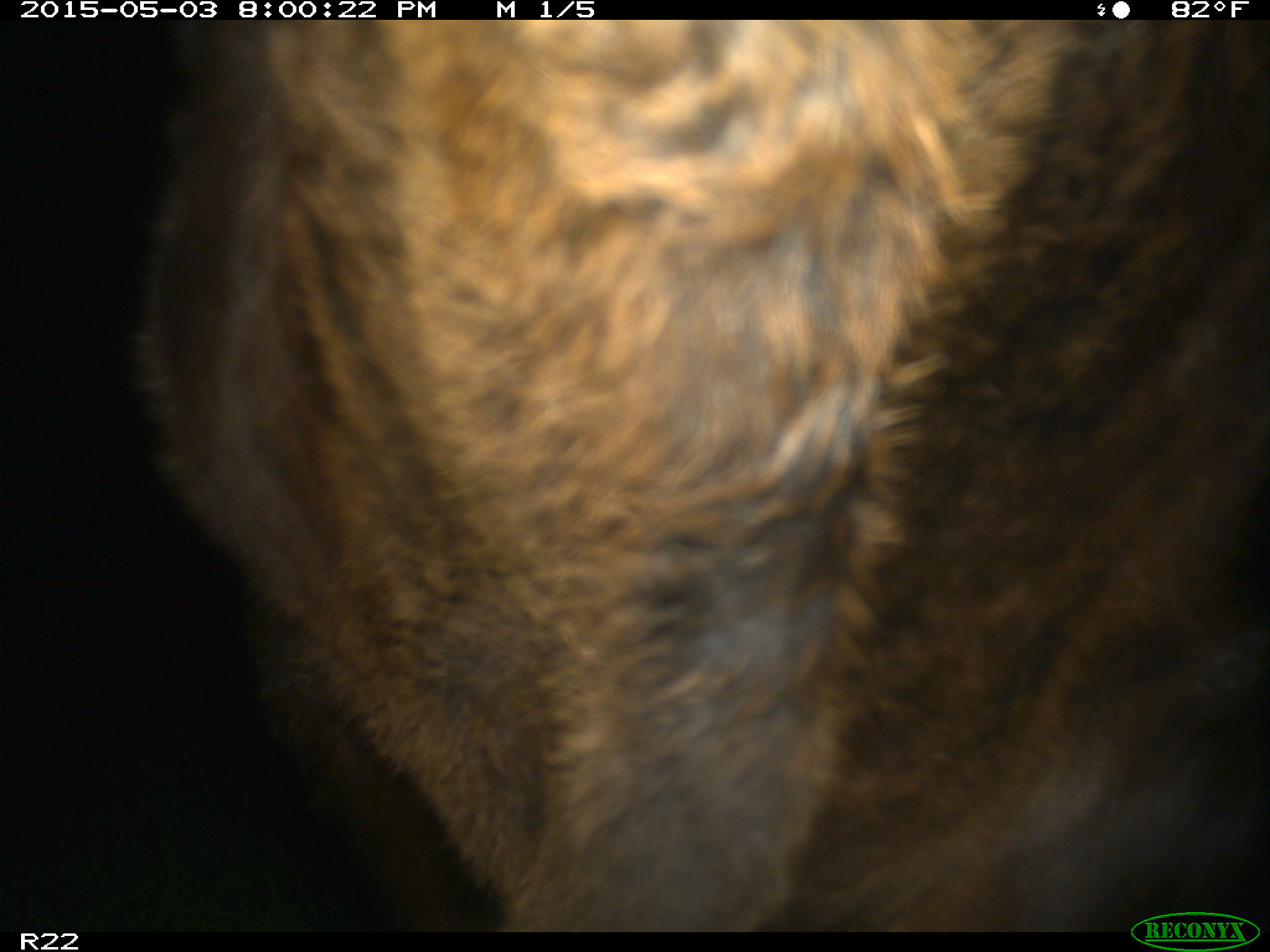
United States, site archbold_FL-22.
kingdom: Animalia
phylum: Chordata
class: Mammalia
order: Artiodactyla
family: Bovidae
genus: Bos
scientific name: Bos taurus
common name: domestic cow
Bos taurus (domestic cow).